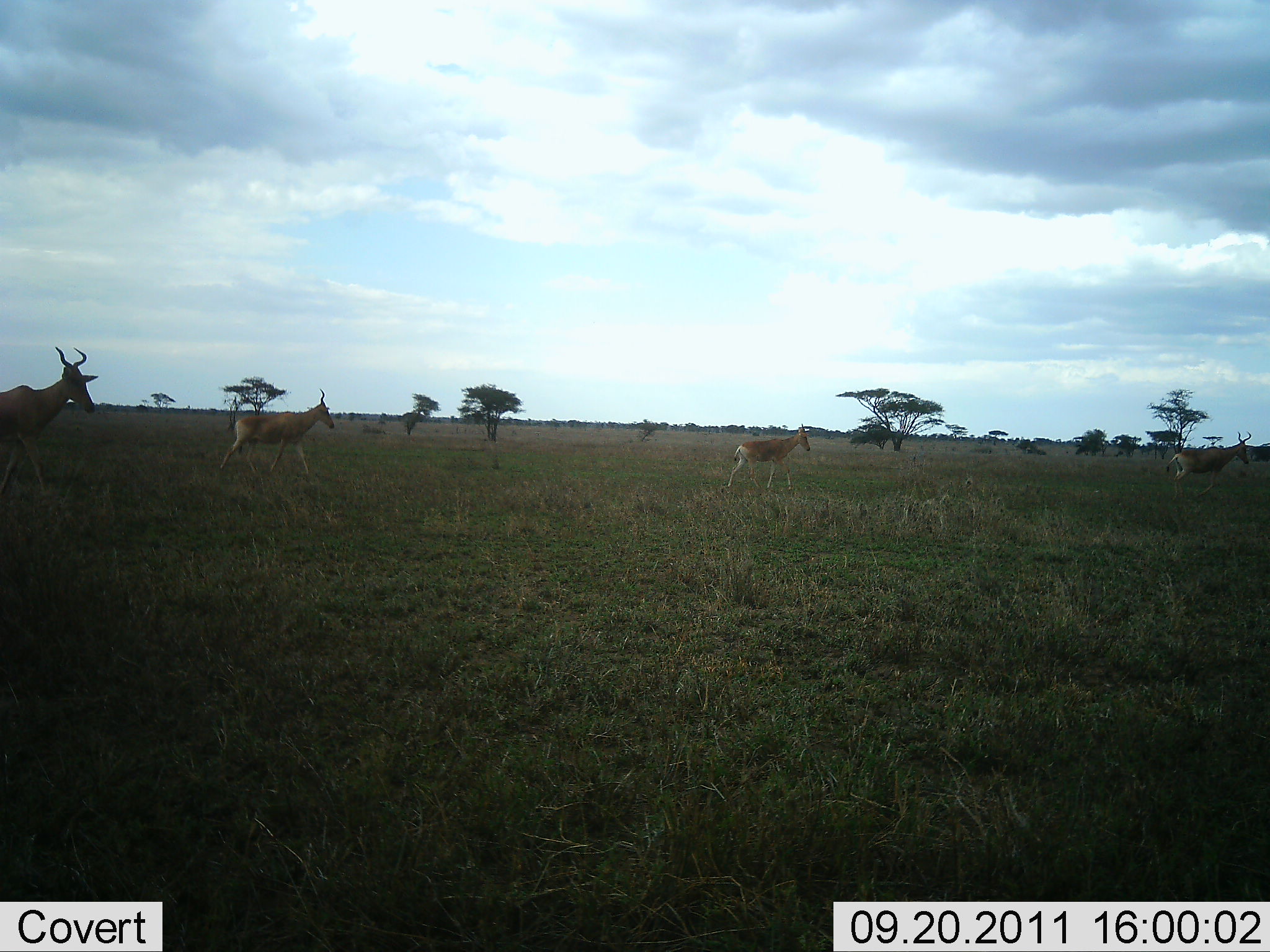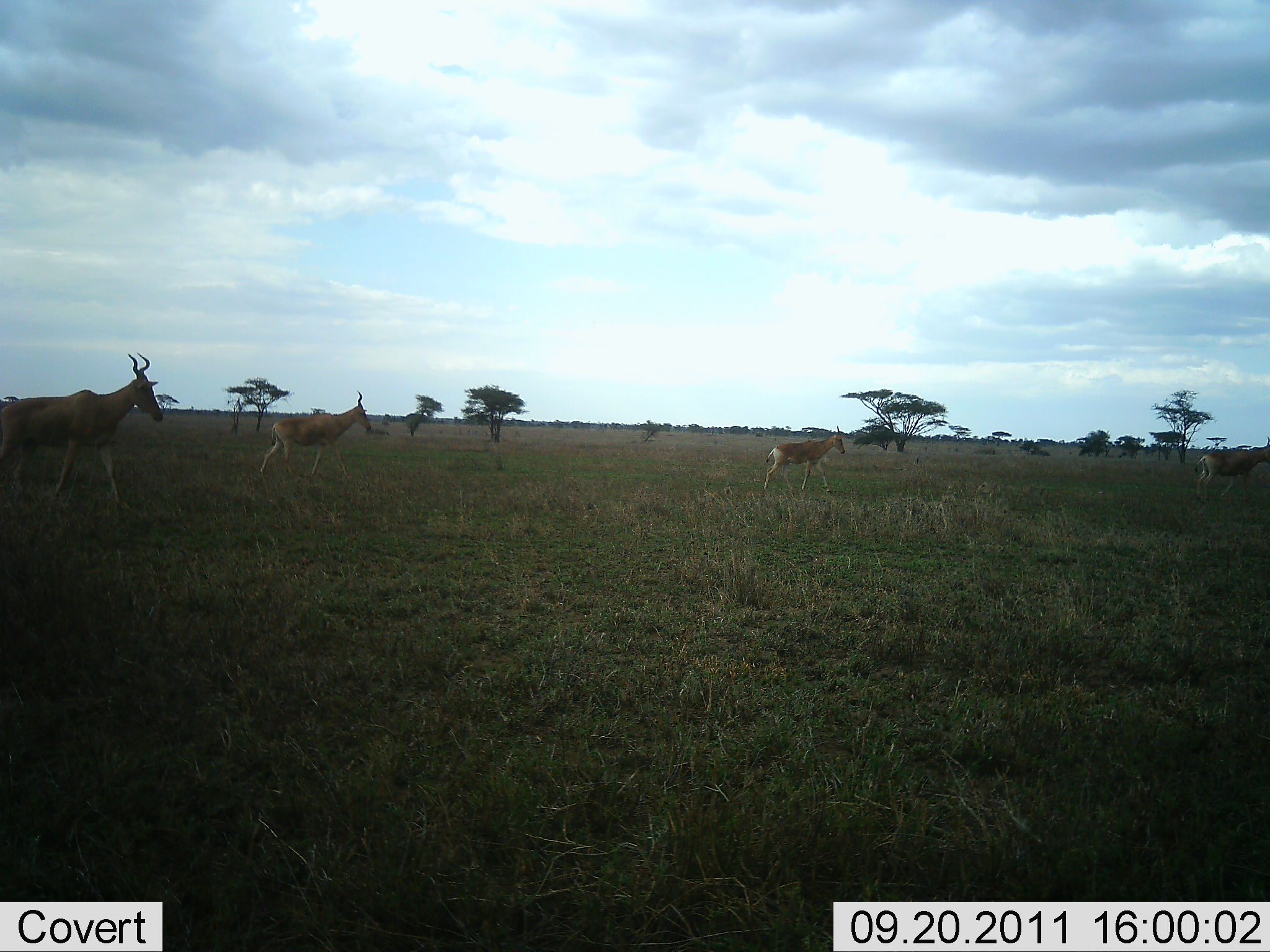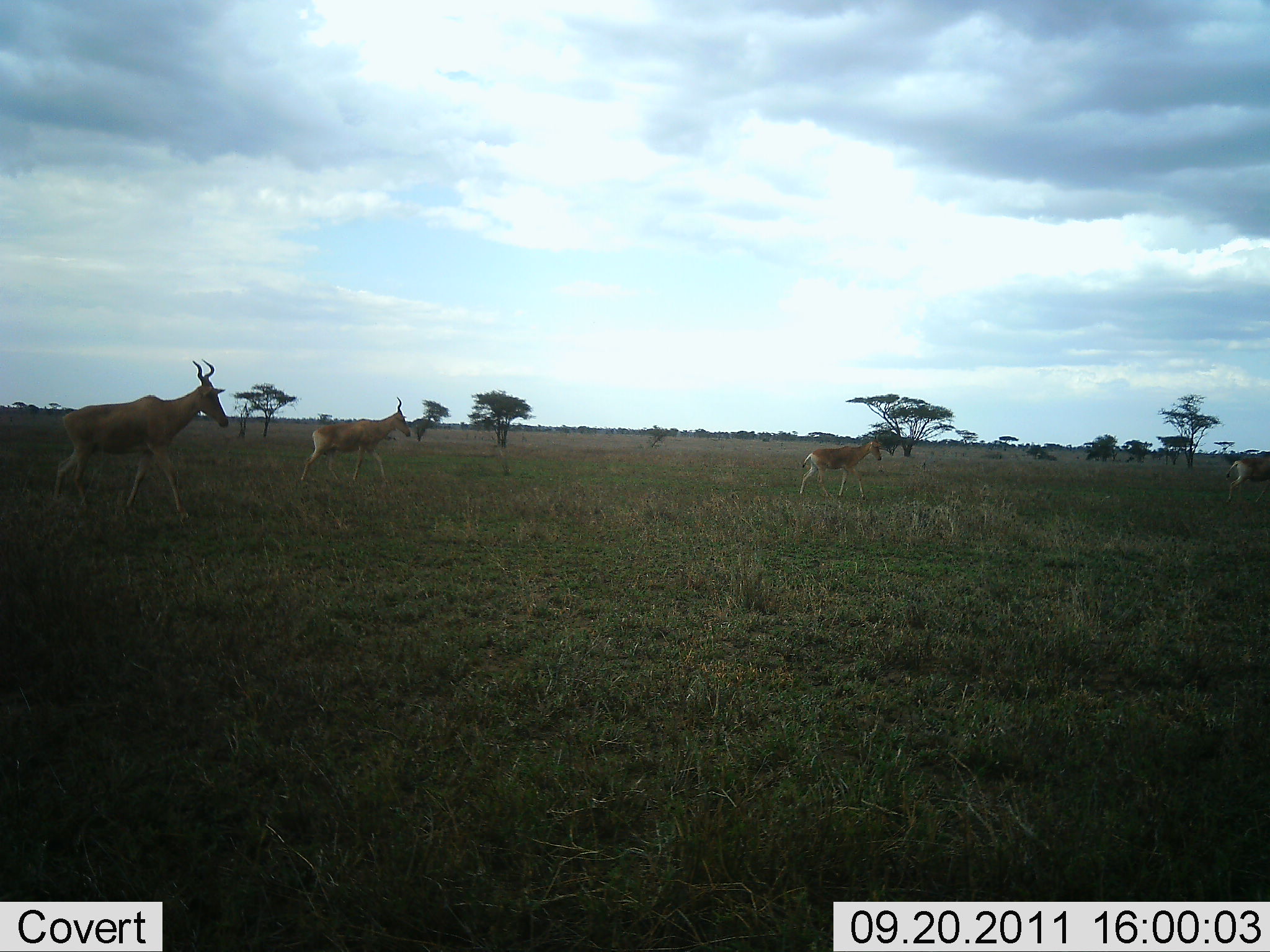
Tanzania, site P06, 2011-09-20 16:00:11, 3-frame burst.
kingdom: Animalia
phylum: Chordata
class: Mammalia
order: Artiodactyla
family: Bovidae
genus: Alcelaphus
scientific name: Alcelaphus buselaphus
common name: hartebeest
Hartebeest (Alcelaphus buselaphus), count 4. Behavior (volunteer vote fractions): standing 0%, resting 0%, moving 92%, interacting 8%. Young present (vote fraction): 0%. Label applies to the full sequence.